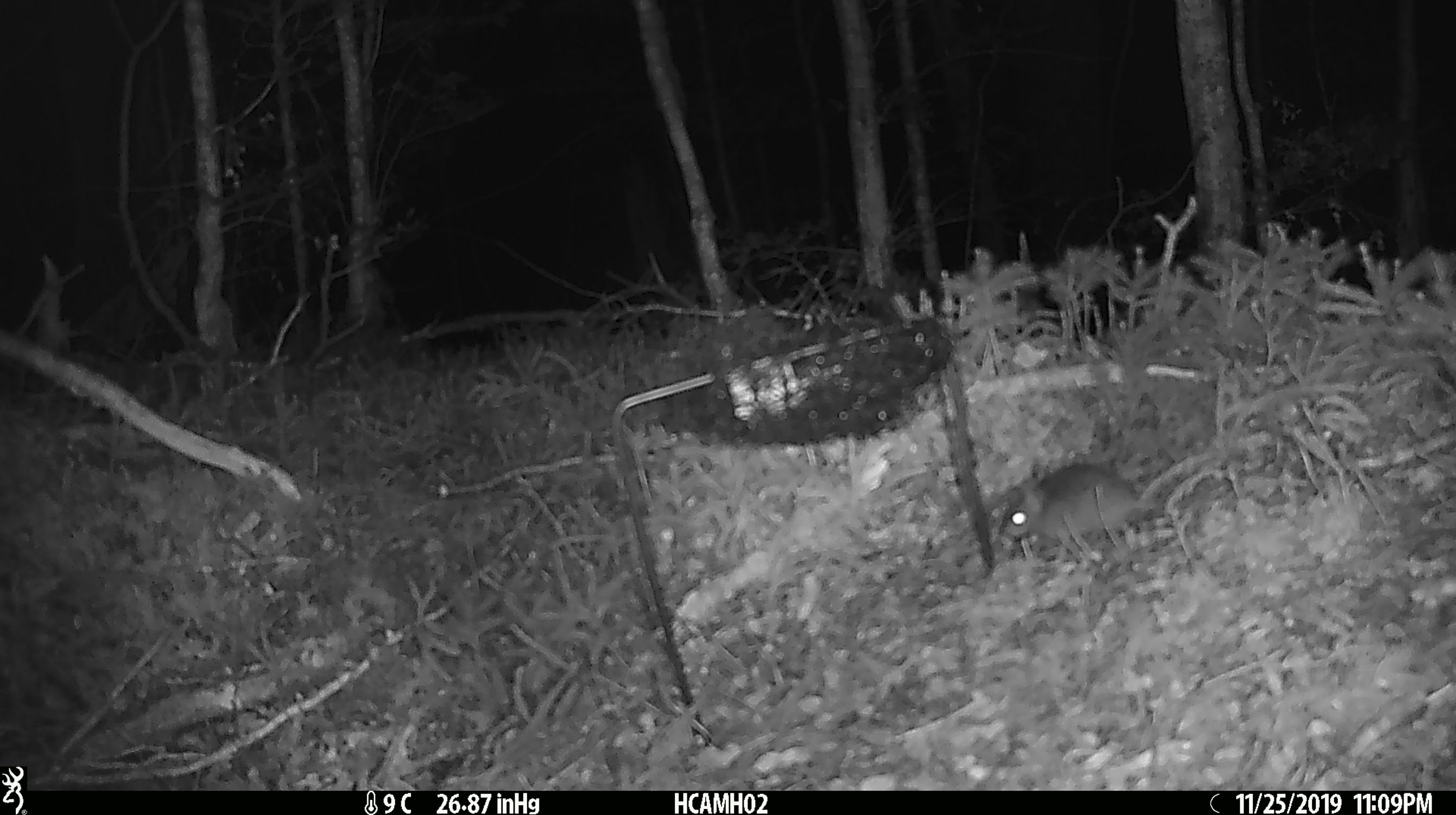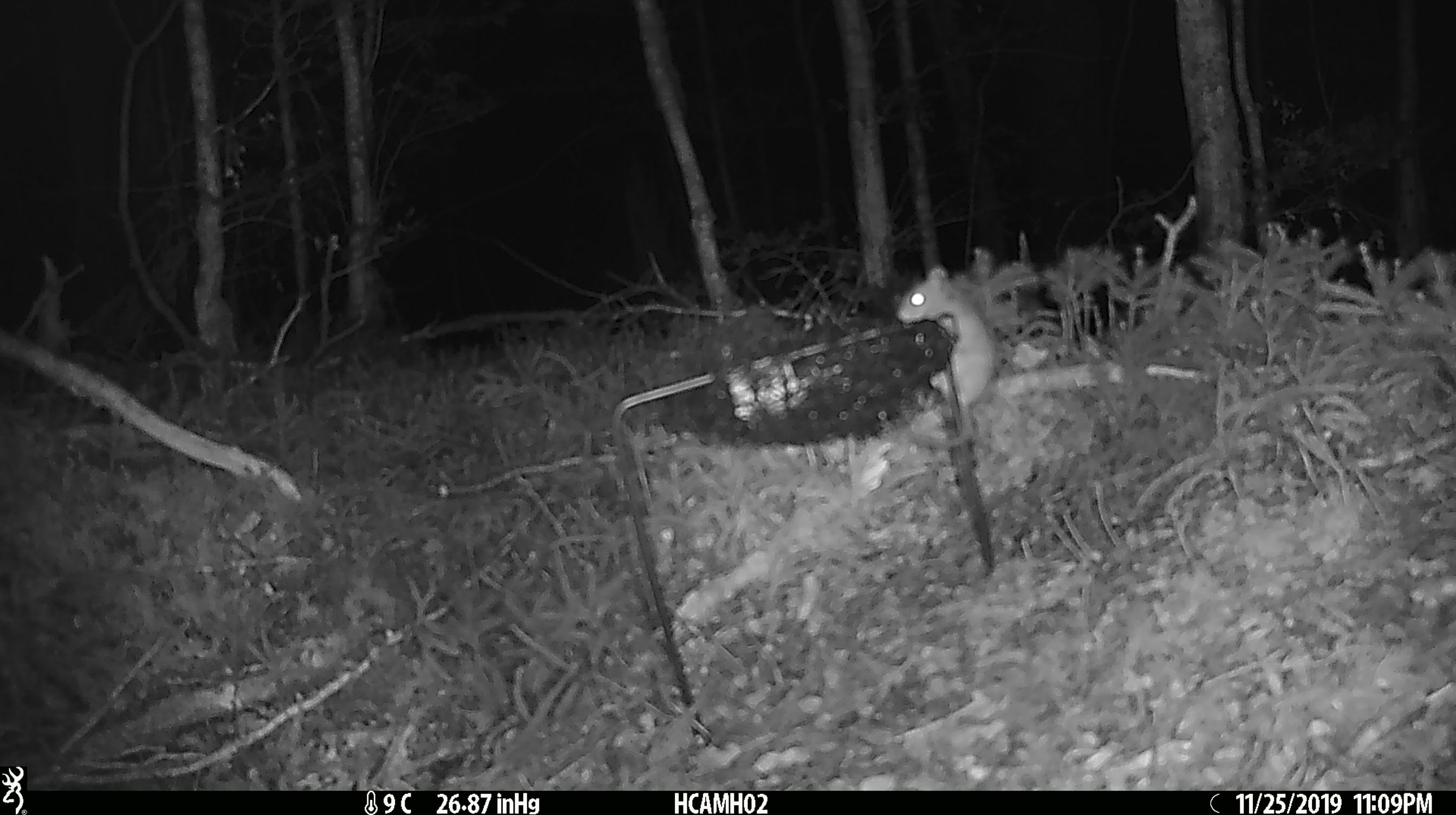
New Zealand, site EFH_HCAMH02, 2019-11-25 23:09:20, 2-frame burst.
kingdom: Animalia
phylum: Chordata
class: Mammalia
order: Rodentia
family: Muridae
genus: Mus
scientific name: Mus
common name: mouse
Mouse (Mus).